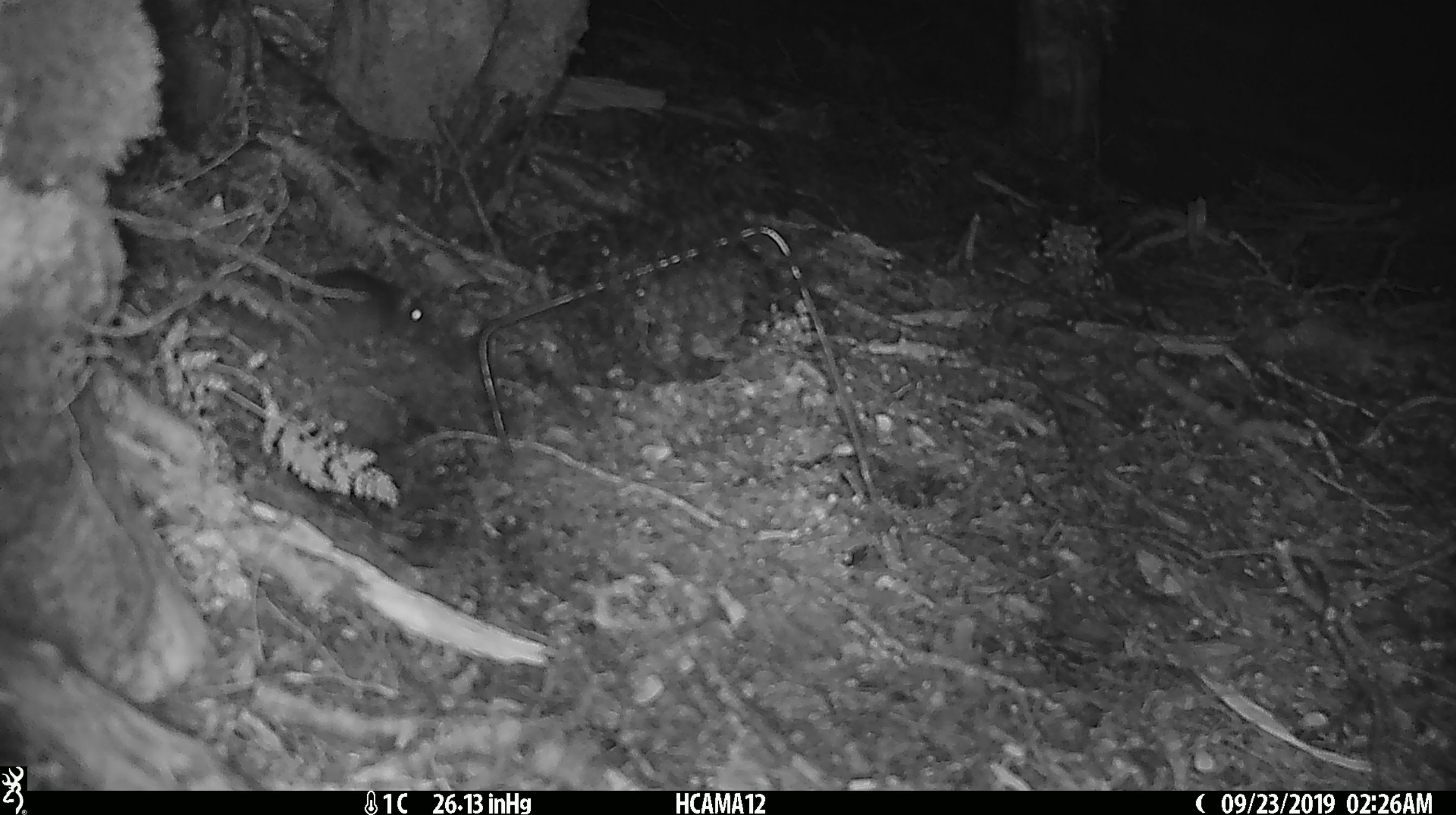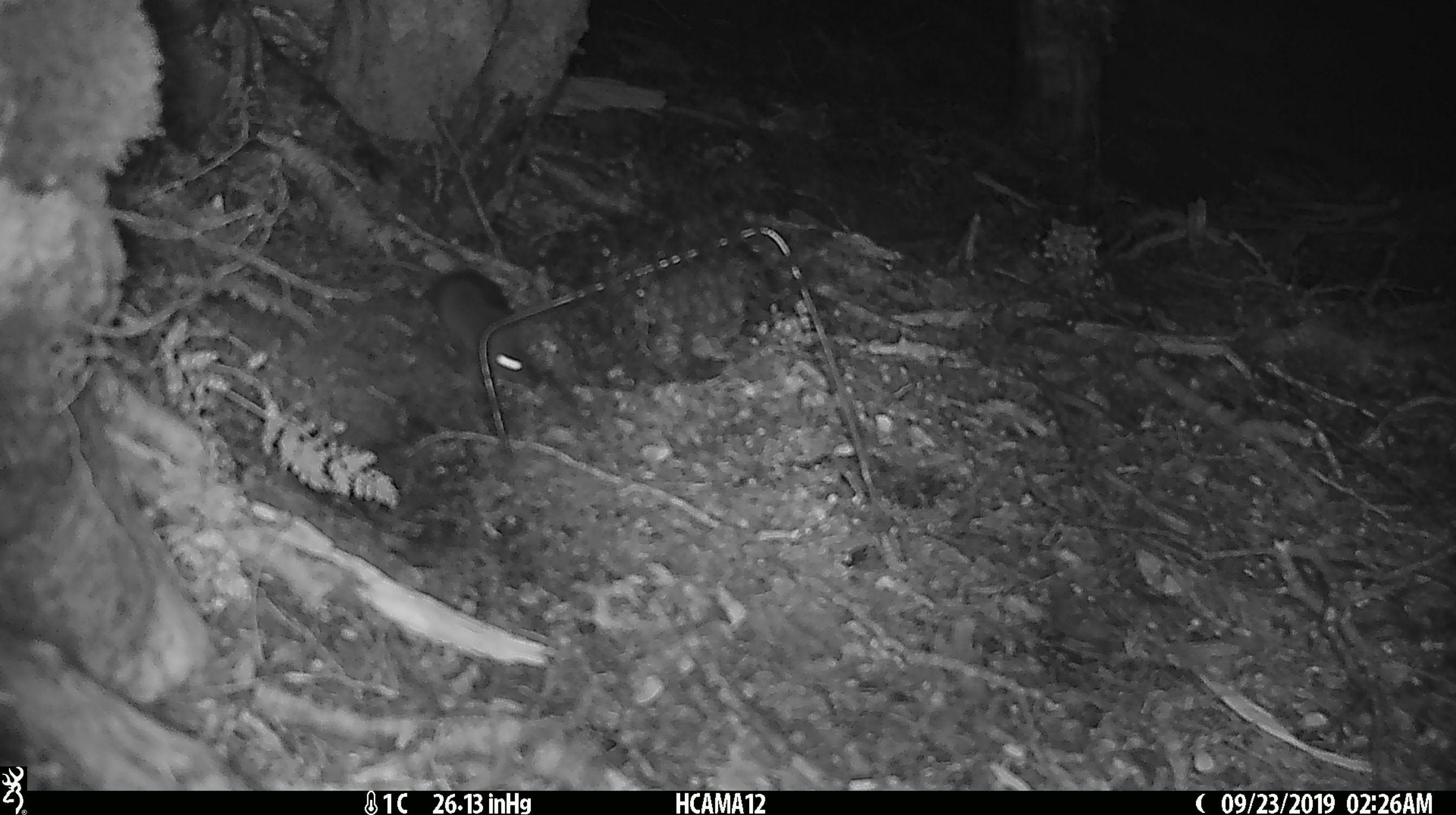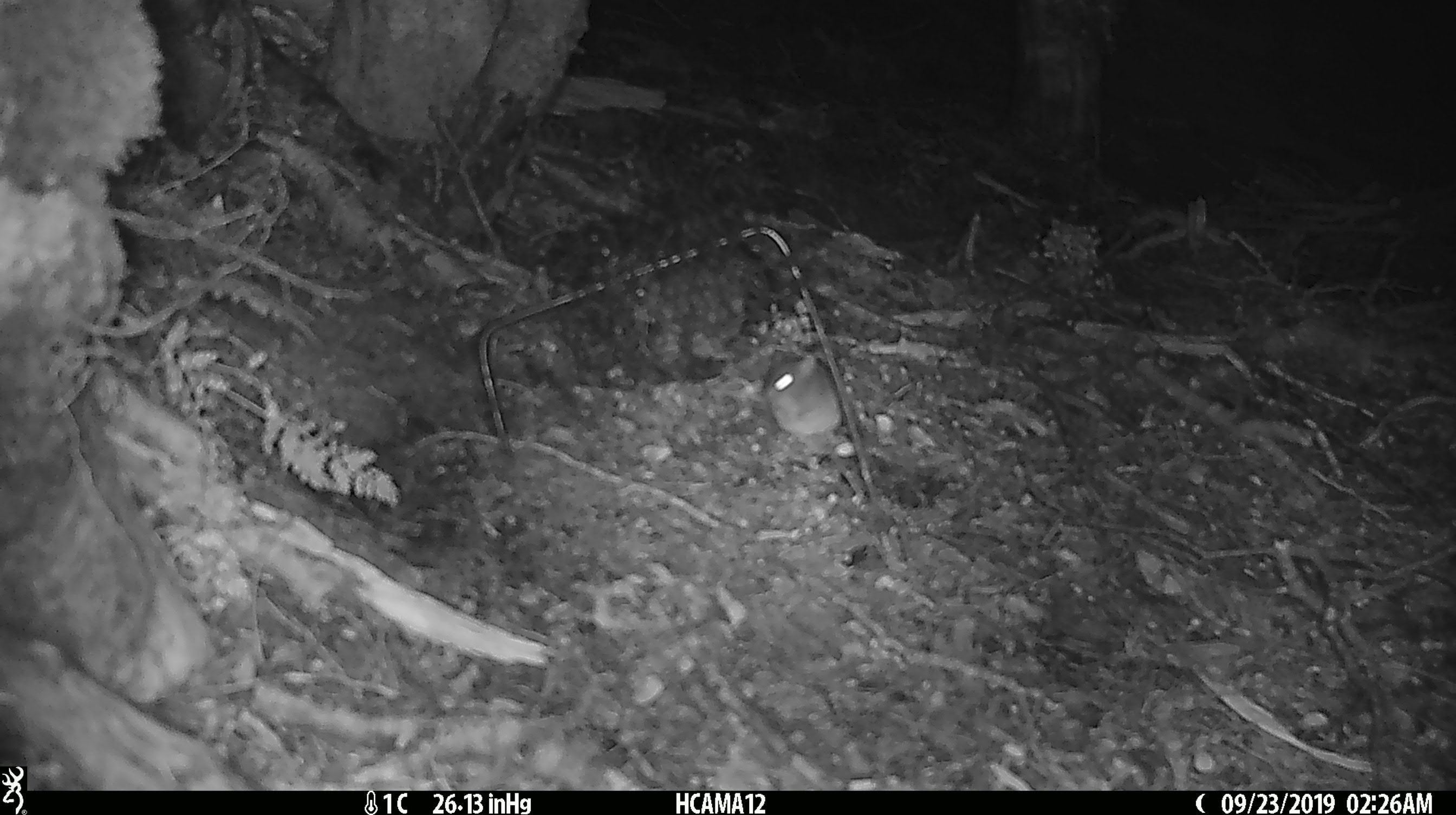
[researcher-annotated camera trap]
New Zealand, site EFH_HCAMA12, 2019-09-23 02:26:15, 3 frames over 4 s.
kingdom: Animalia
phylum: Chordata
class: Mammalia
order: Rodentia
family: Muridae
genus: Mus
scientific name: Mus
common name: mouse